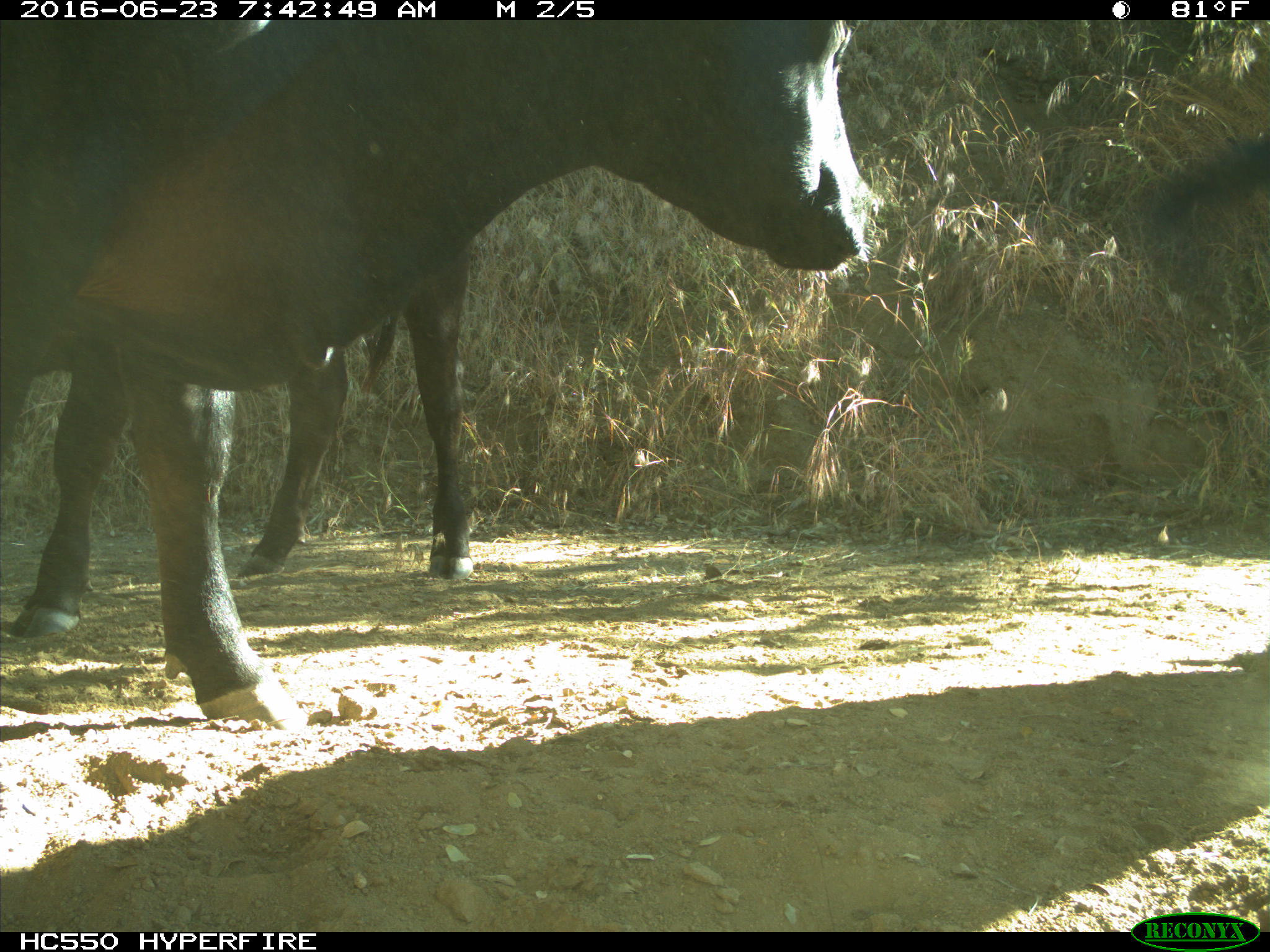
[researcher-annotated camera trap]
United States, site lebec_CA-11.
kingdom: Animalia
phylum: Chordata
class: Mammalia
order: Artiodactyla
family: Bovidae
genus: Bos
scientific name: Bos taurus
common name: domestic cow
Bos taurus (domestic cow).